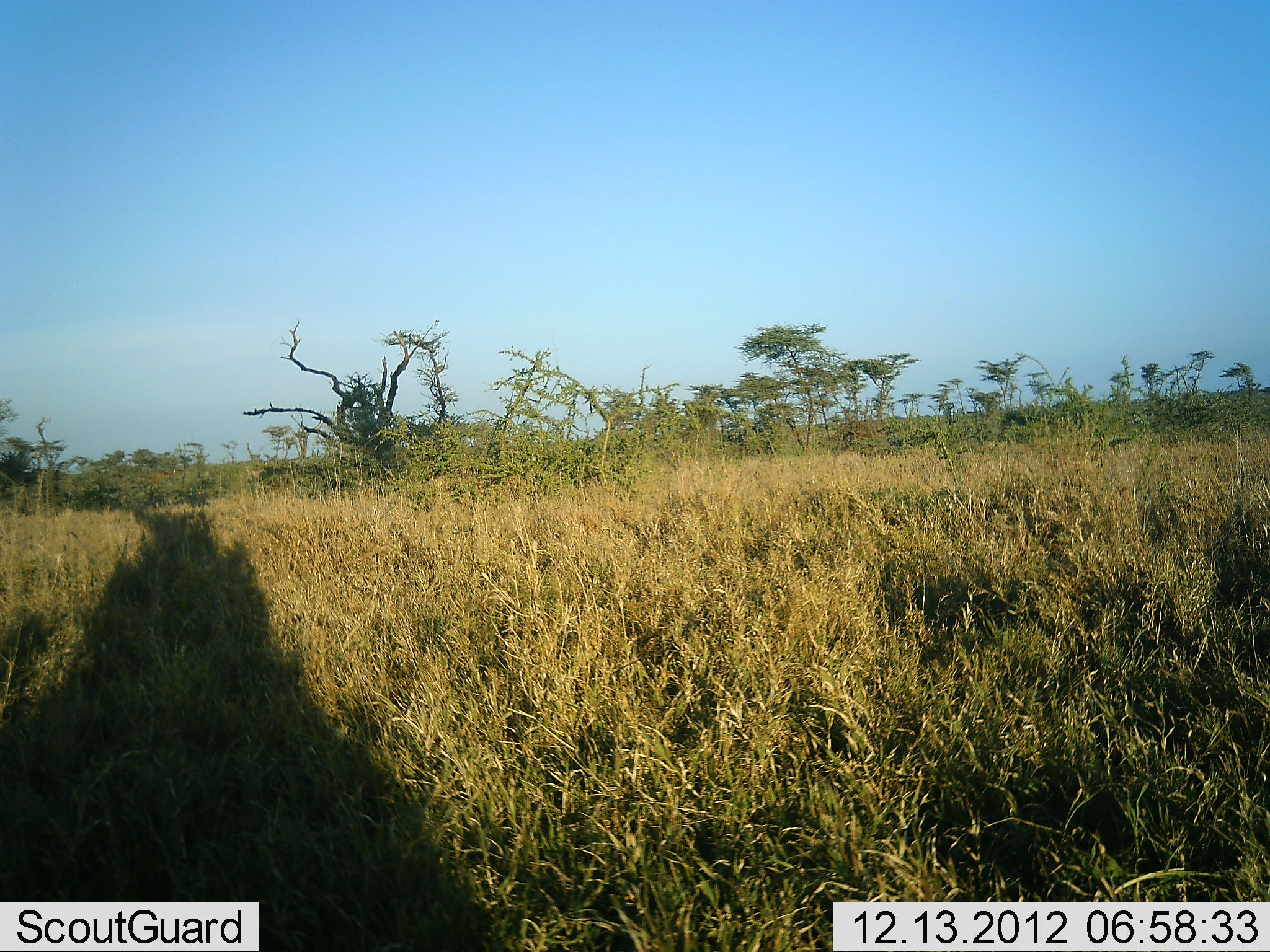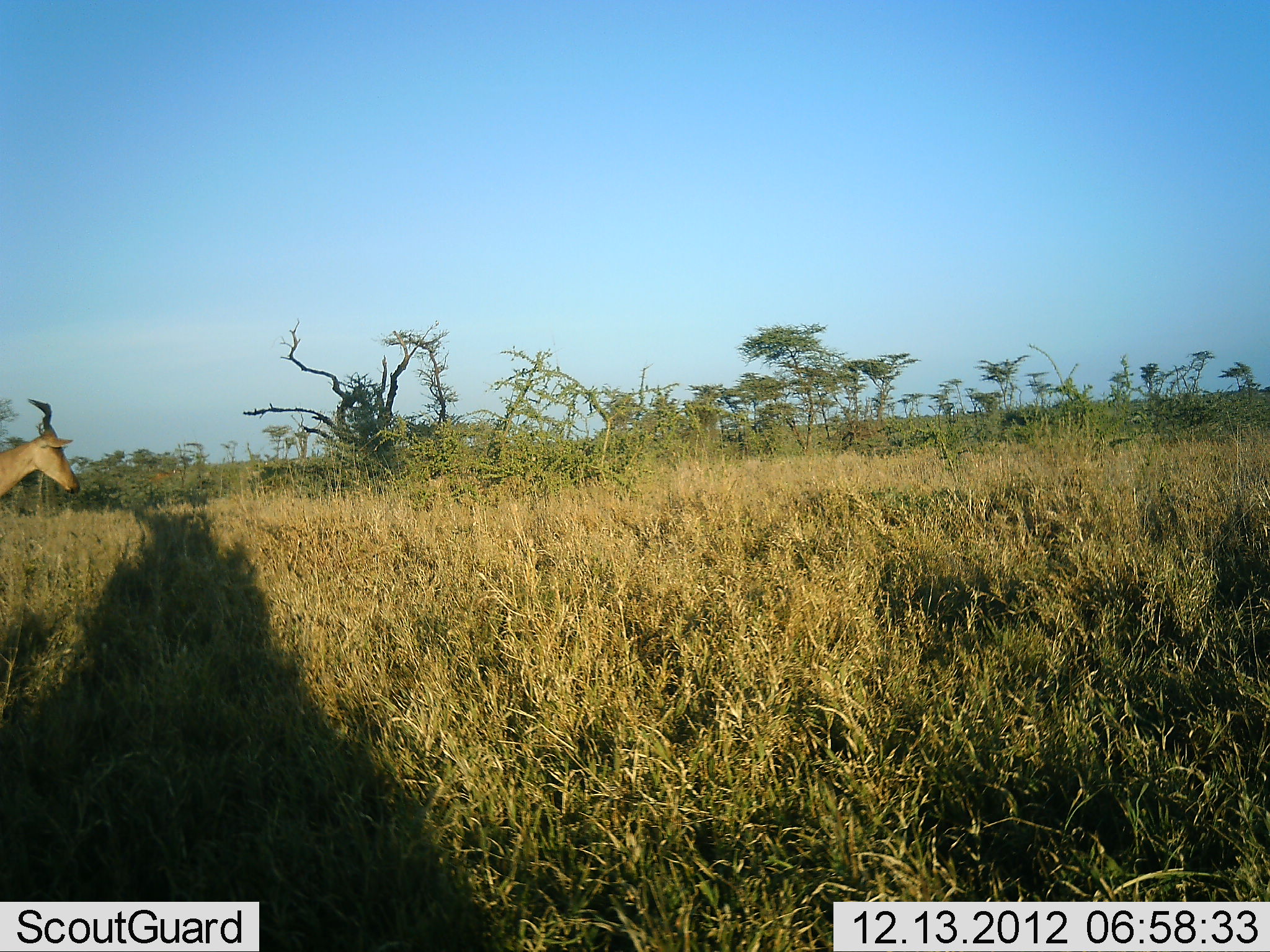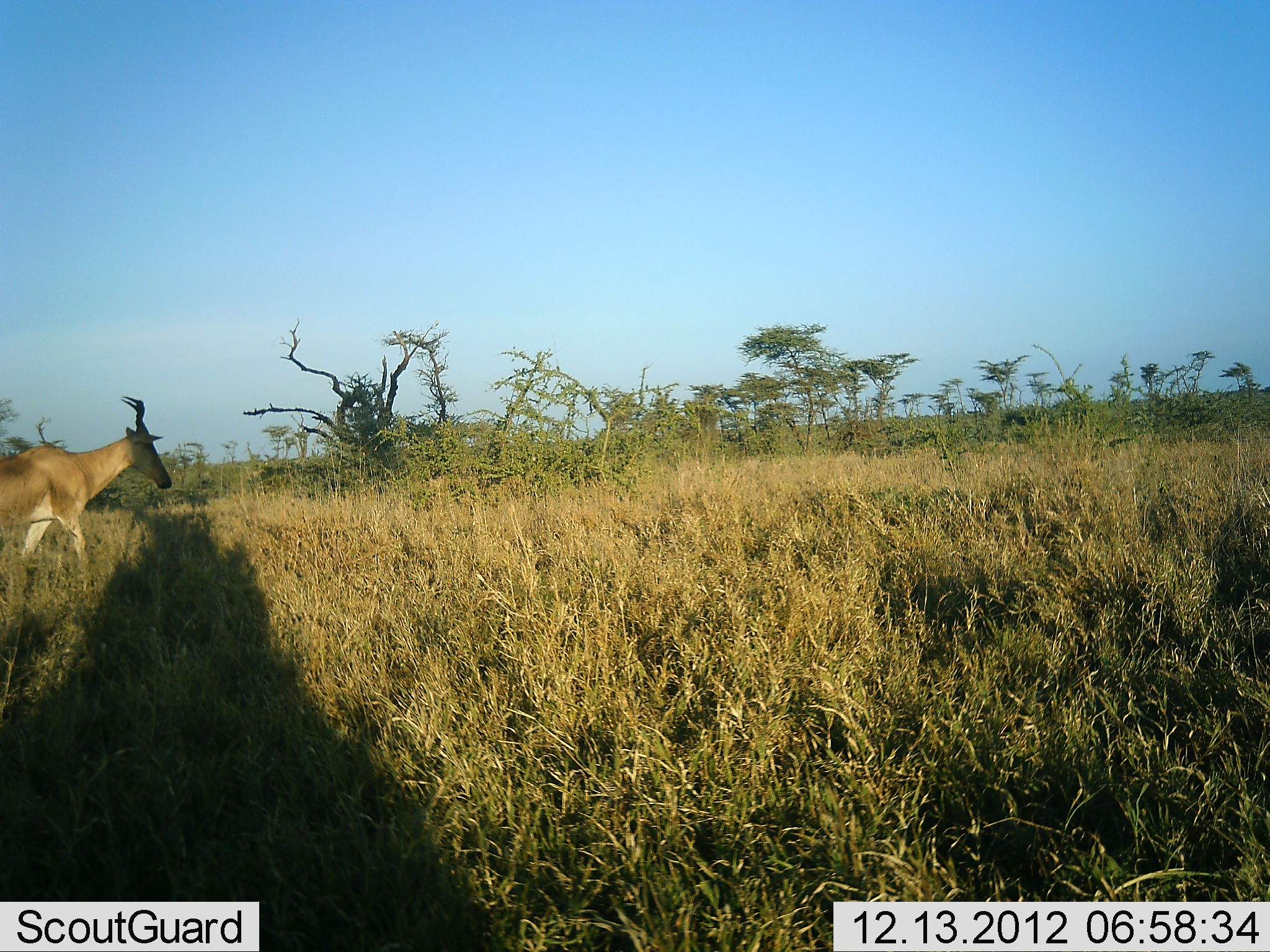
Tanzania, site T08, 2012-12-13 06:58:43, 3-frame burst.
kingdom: Animalia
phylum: Chordata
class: Mammalia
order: Artiodactyla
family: Bovidae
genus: Alcelaphus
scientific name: Alcelaphus buselaphus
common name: hartebeest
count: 1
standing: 5%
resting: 0%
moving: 95%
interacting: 0%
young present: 0%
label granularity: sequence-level